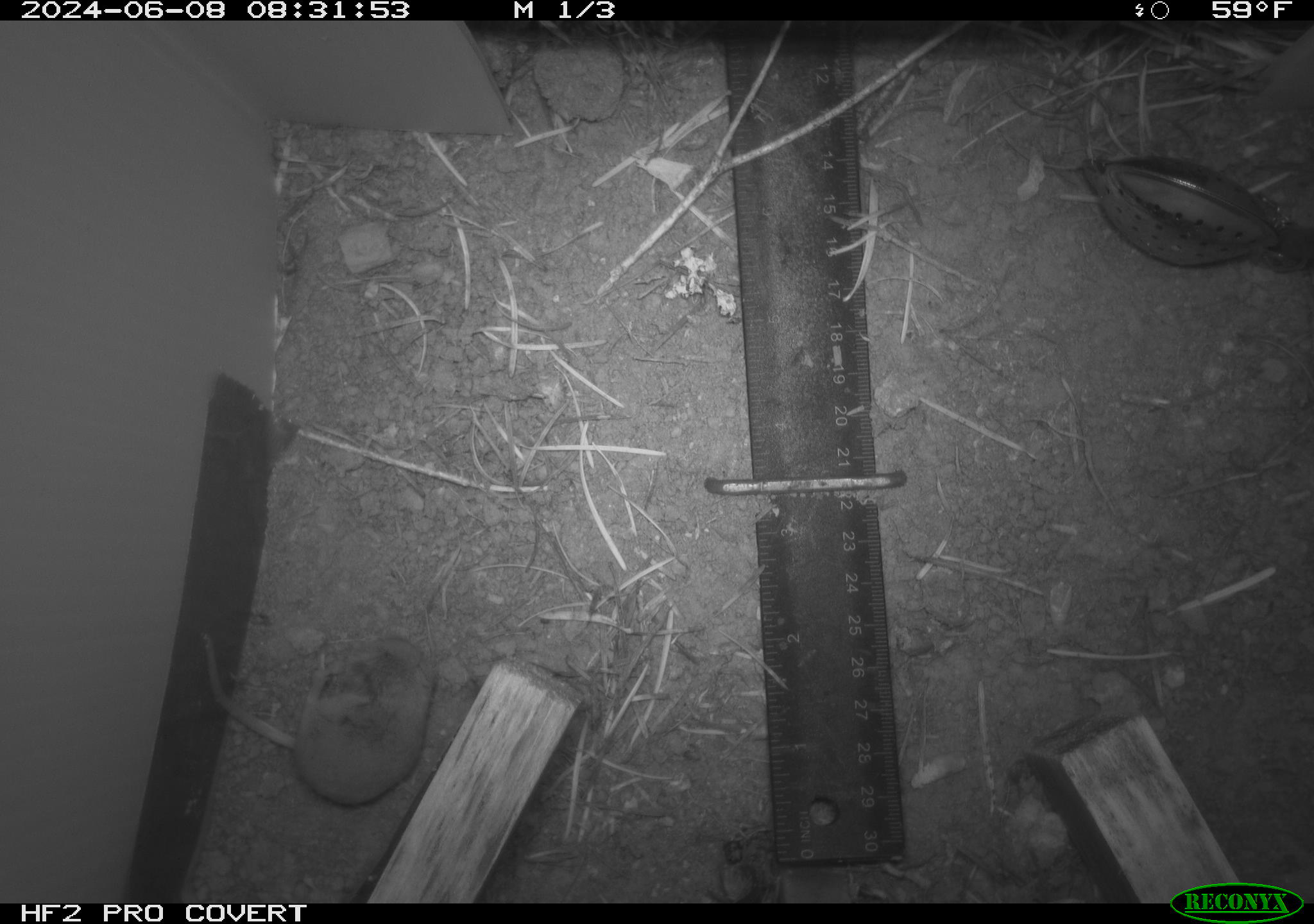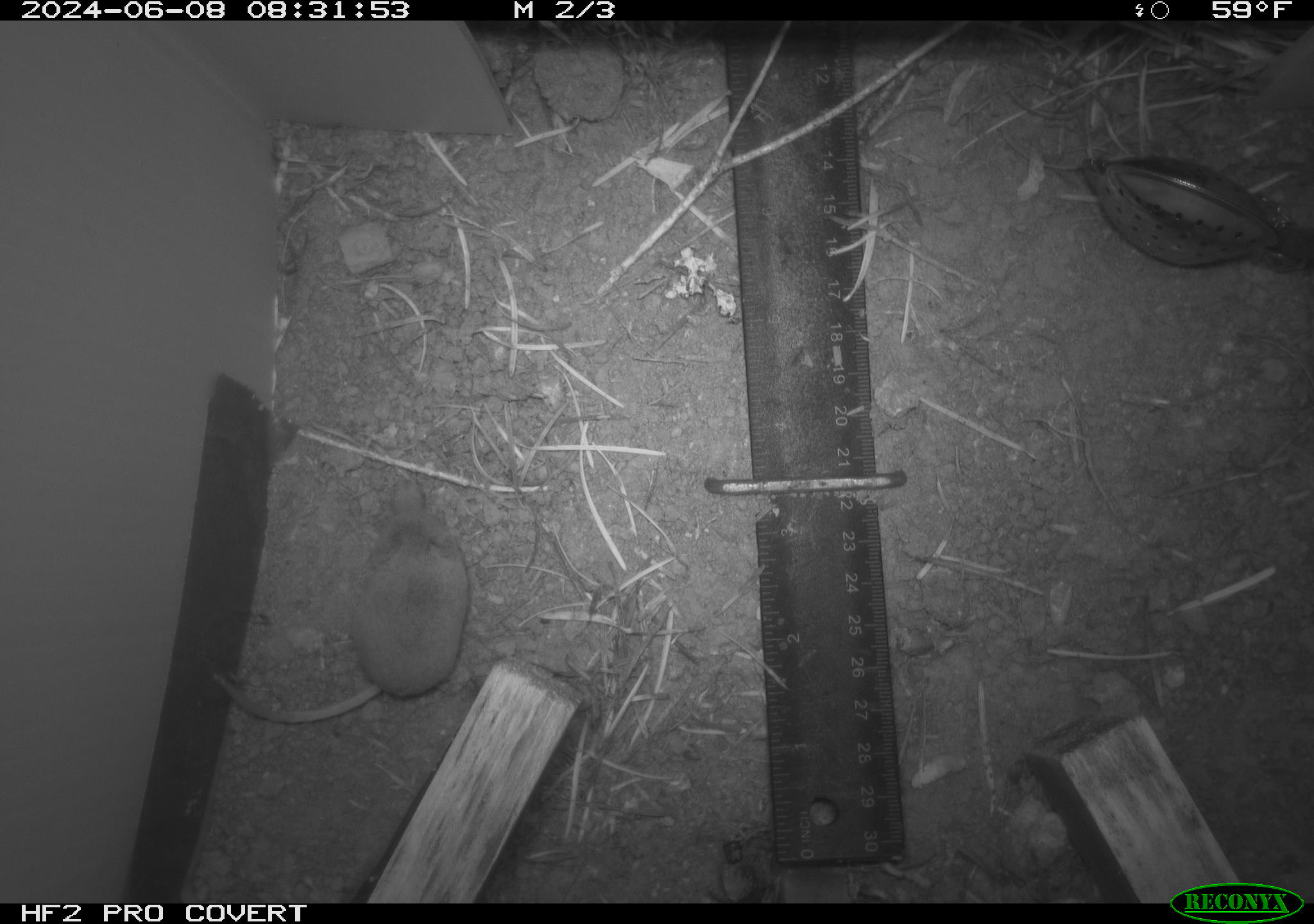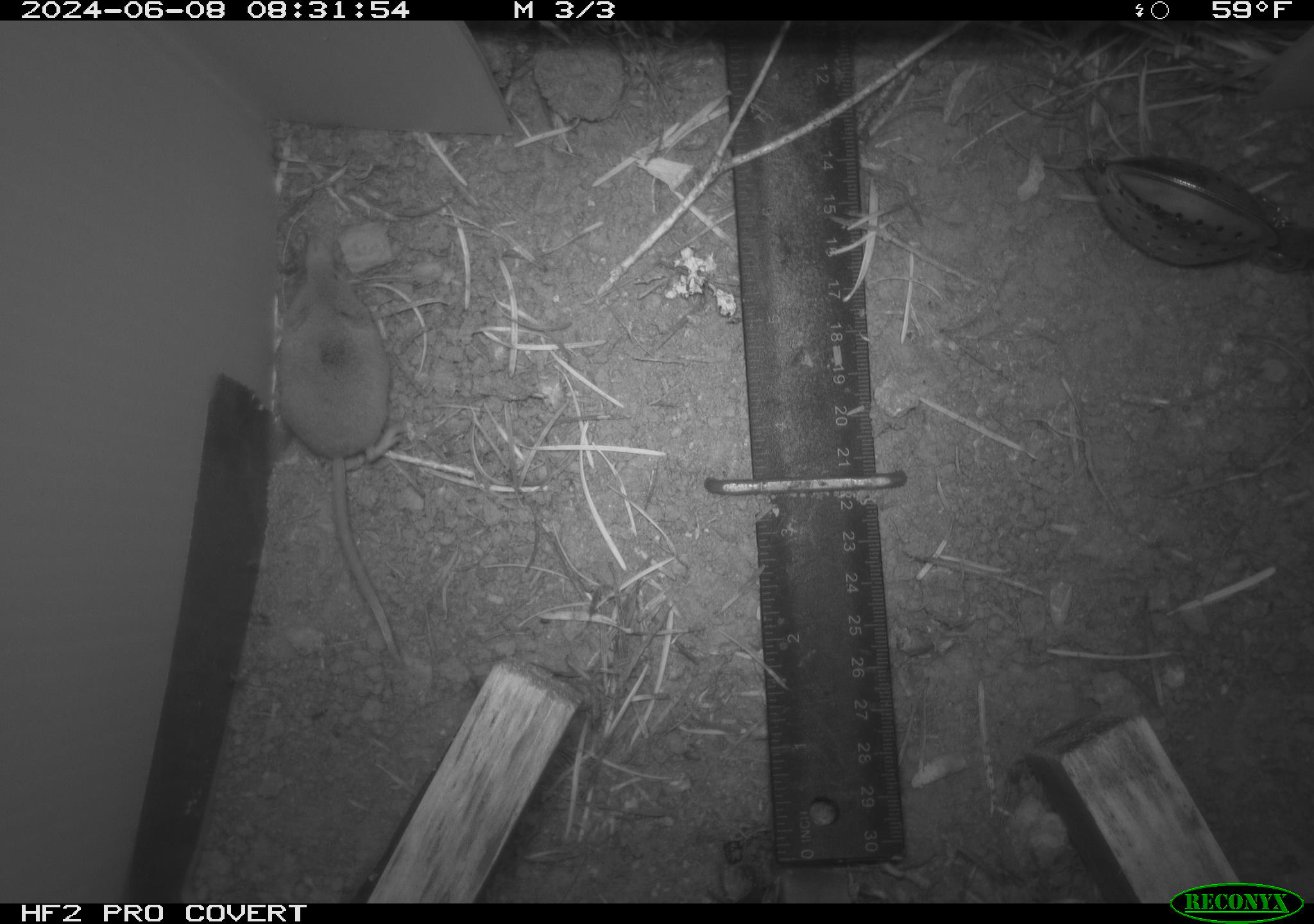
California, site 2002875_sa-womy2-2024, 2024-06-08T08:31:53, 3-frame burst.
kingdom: Animalia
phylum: Chordata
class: Mammalia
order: Eulipotyphla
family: Soricidae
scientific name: Soricidae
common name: shrews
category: soricidae family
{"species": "soricidae family (shrews) (Soricidae)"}